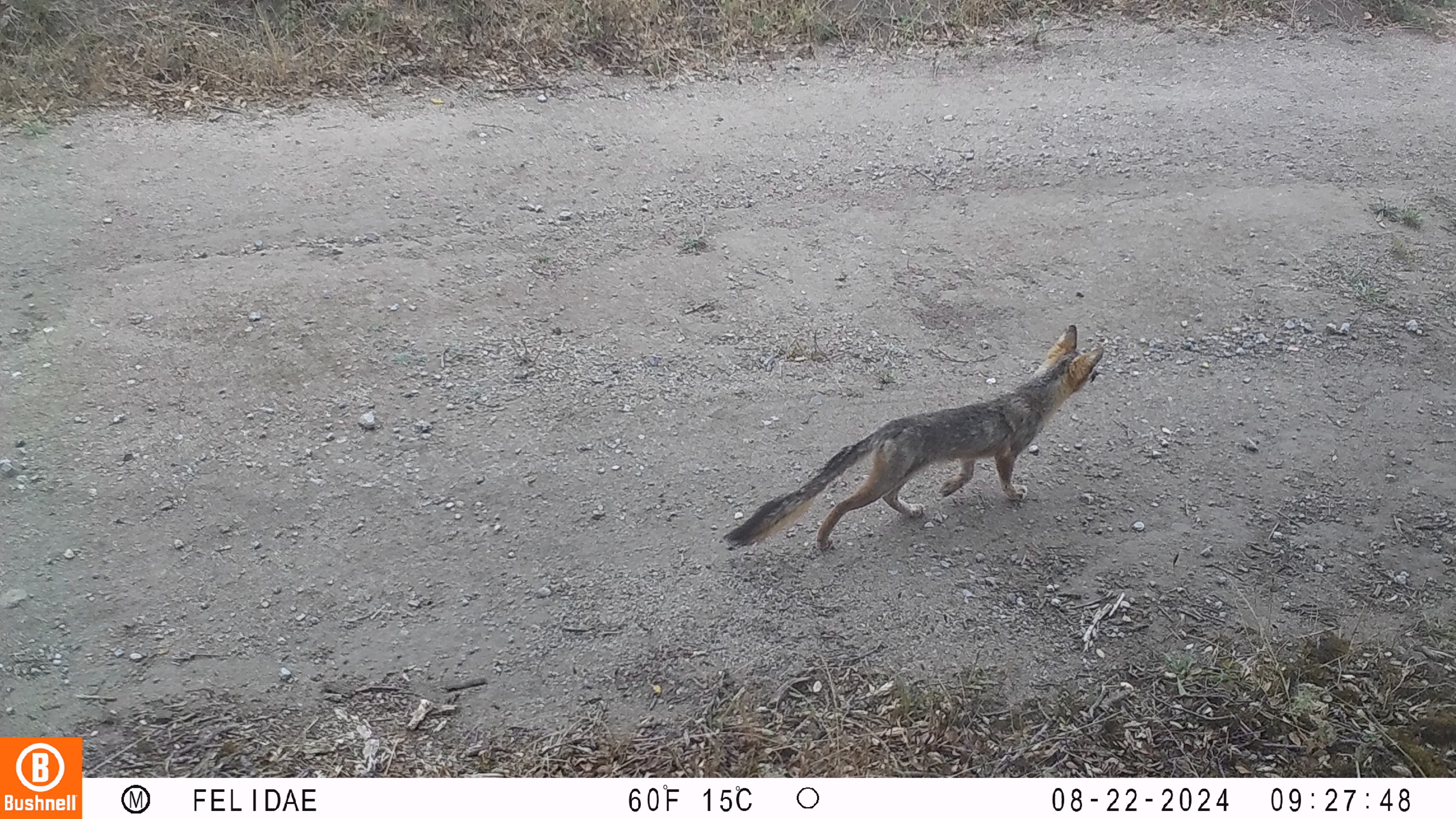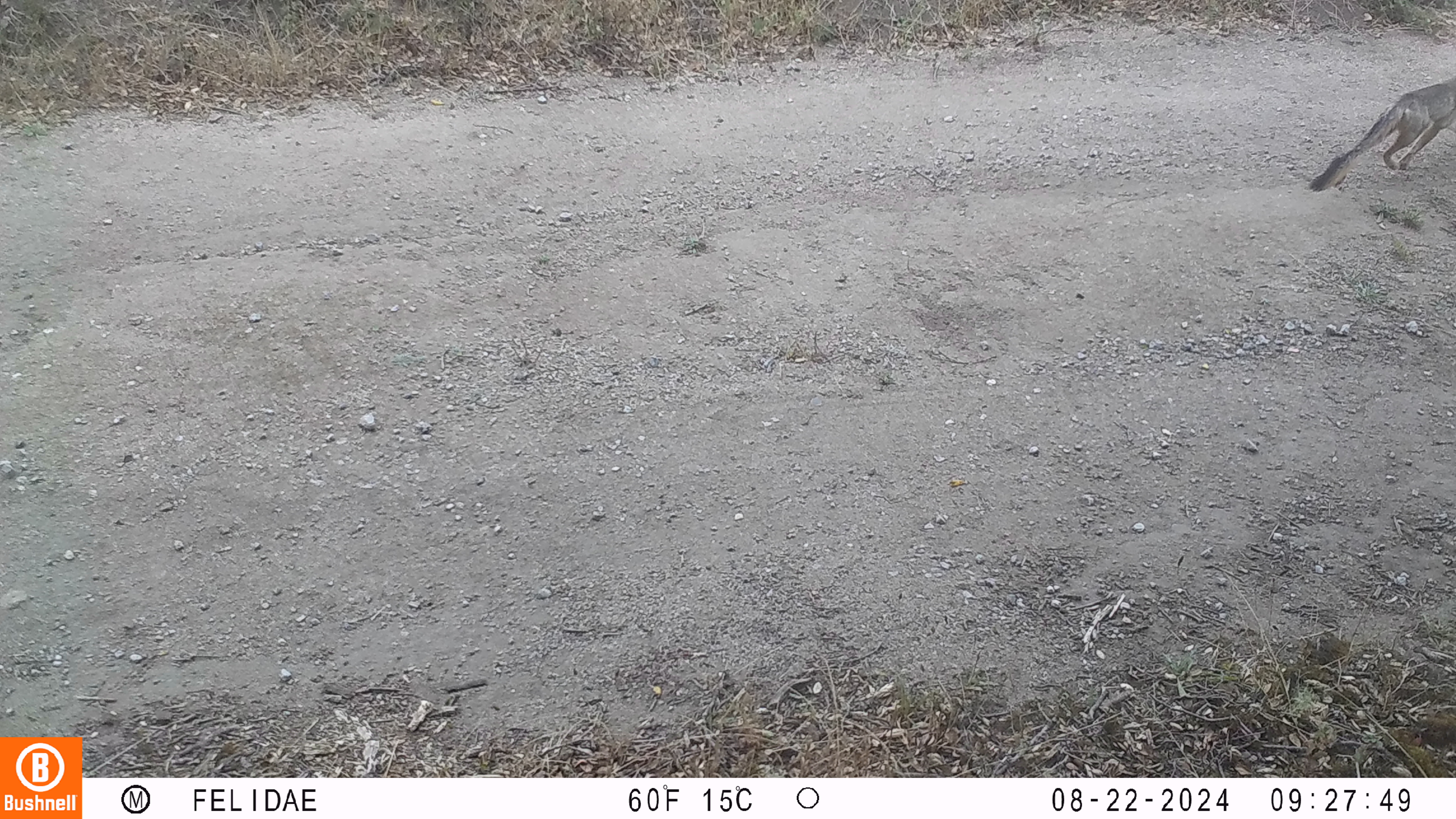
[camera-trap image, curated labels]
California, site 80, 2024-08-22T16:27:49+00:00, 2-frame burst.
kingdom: Animalia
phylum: Chordata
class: Mammalia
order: Carnivora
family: Canidae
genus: Urocyon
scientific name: Urocyon cinereoargenteus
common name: gray fox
Gray fox (Urocyon cinereoargenteus).